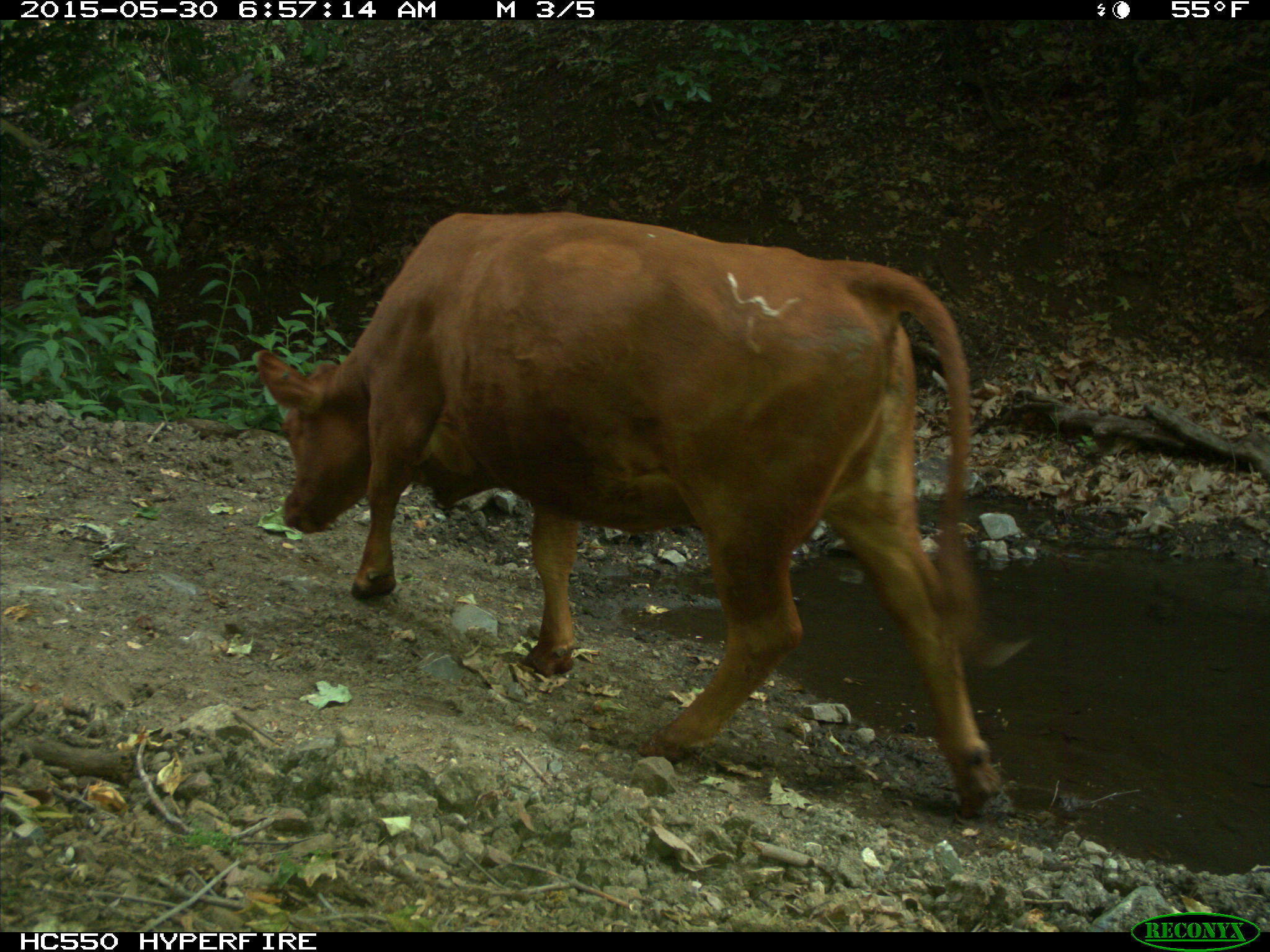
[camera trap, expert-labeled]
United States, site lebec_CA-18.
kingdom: Animalia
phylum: Chordata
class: Mammalia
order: Artiodactyla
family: Bovidae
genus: Bos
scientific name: Bos taurus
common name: domestic cow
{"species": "Bos taurus (domestic cow)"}